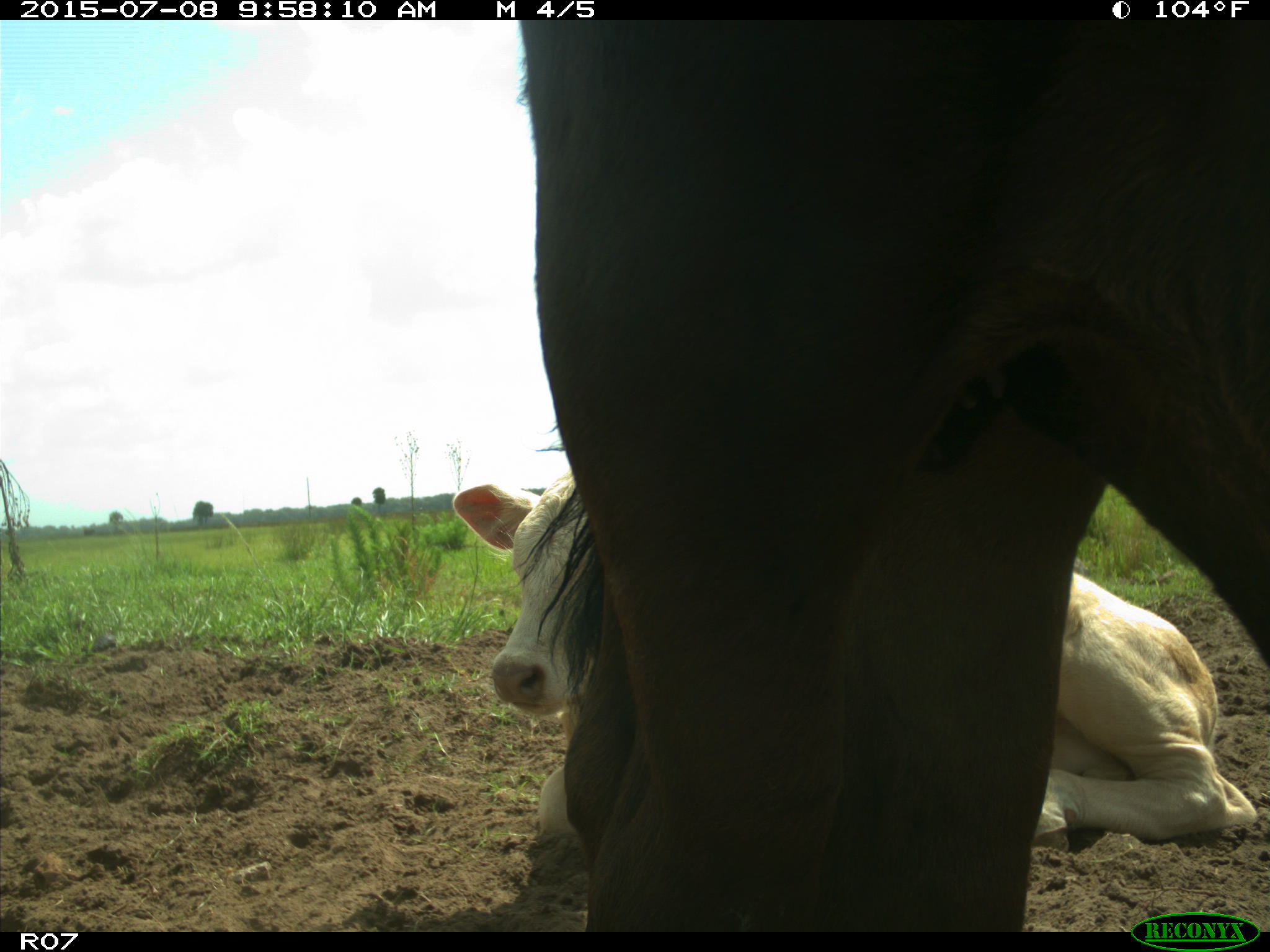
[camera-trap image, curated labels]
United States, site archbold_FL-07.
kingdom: Animalia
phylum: Chordata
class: Mammalia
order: Artiodactyla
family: Bovidae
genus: Bos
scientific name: Bos taurus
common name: domestic cow